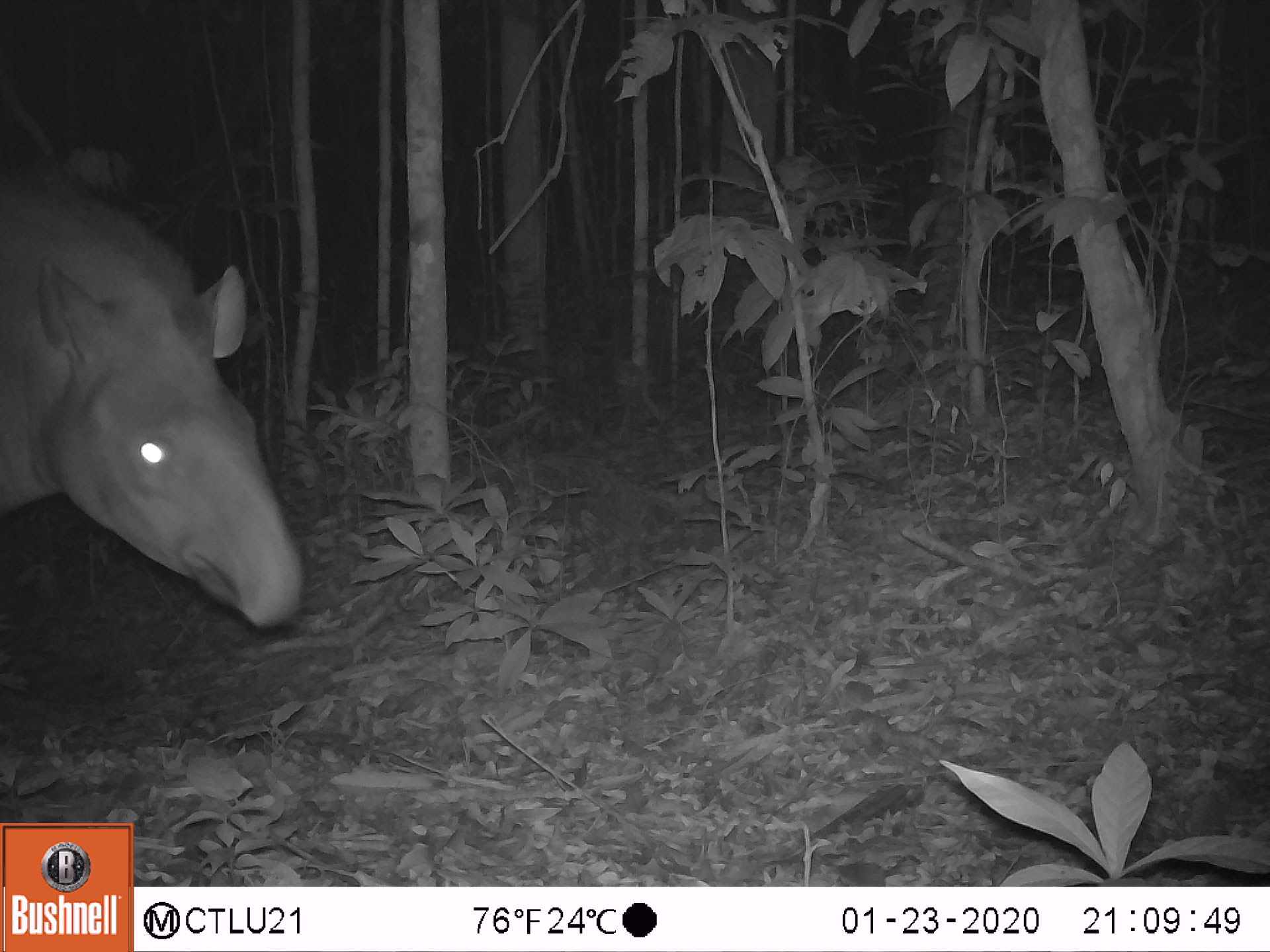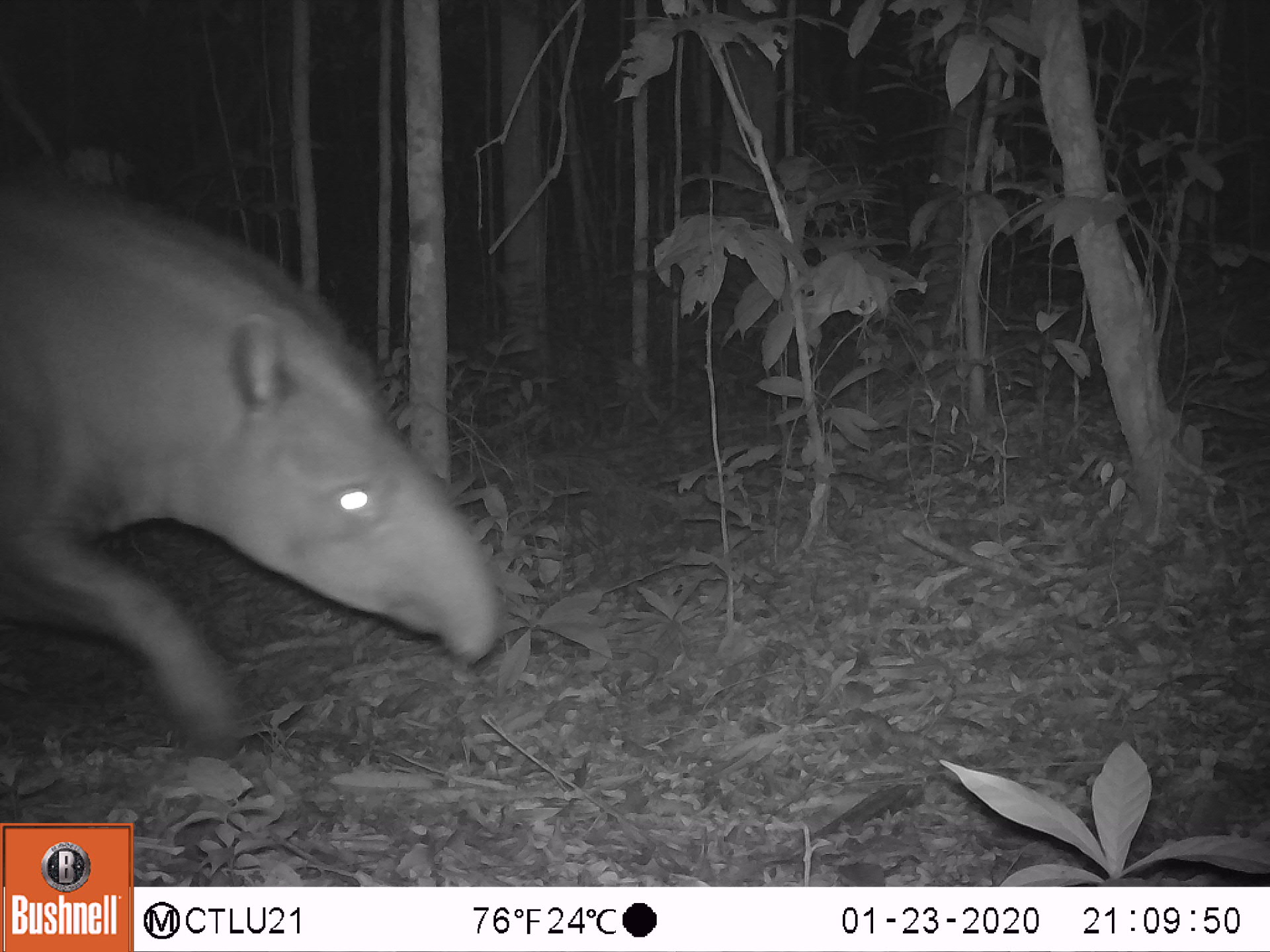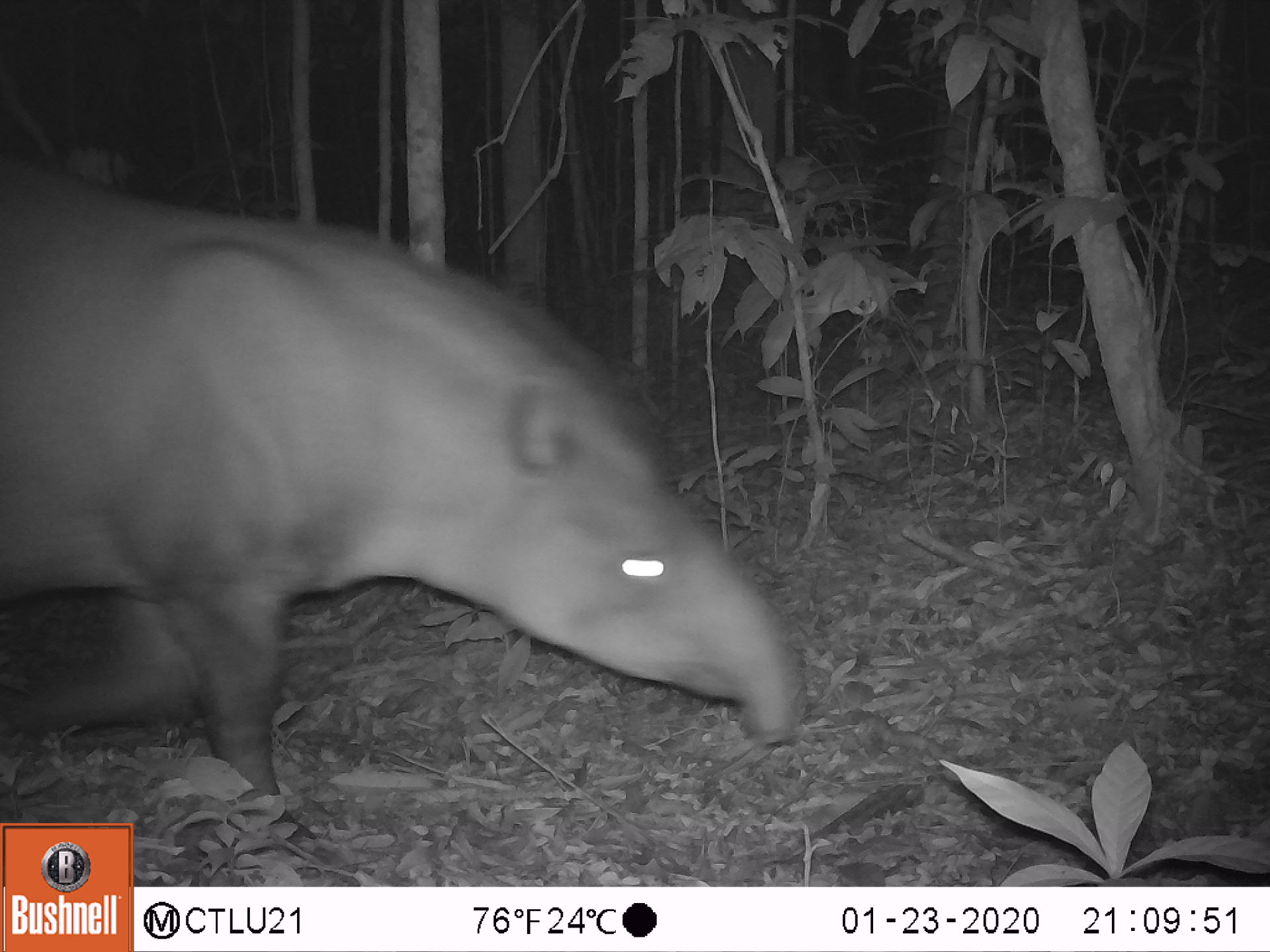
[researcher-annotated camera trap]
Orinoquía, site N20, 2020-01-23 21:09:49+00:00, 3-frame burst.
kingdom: Animalia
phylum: Chordata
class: Mammalia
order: Perissodactyla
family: Tapiridae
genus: Tapirus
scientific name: Tapirus terrestris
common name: lowland tapir